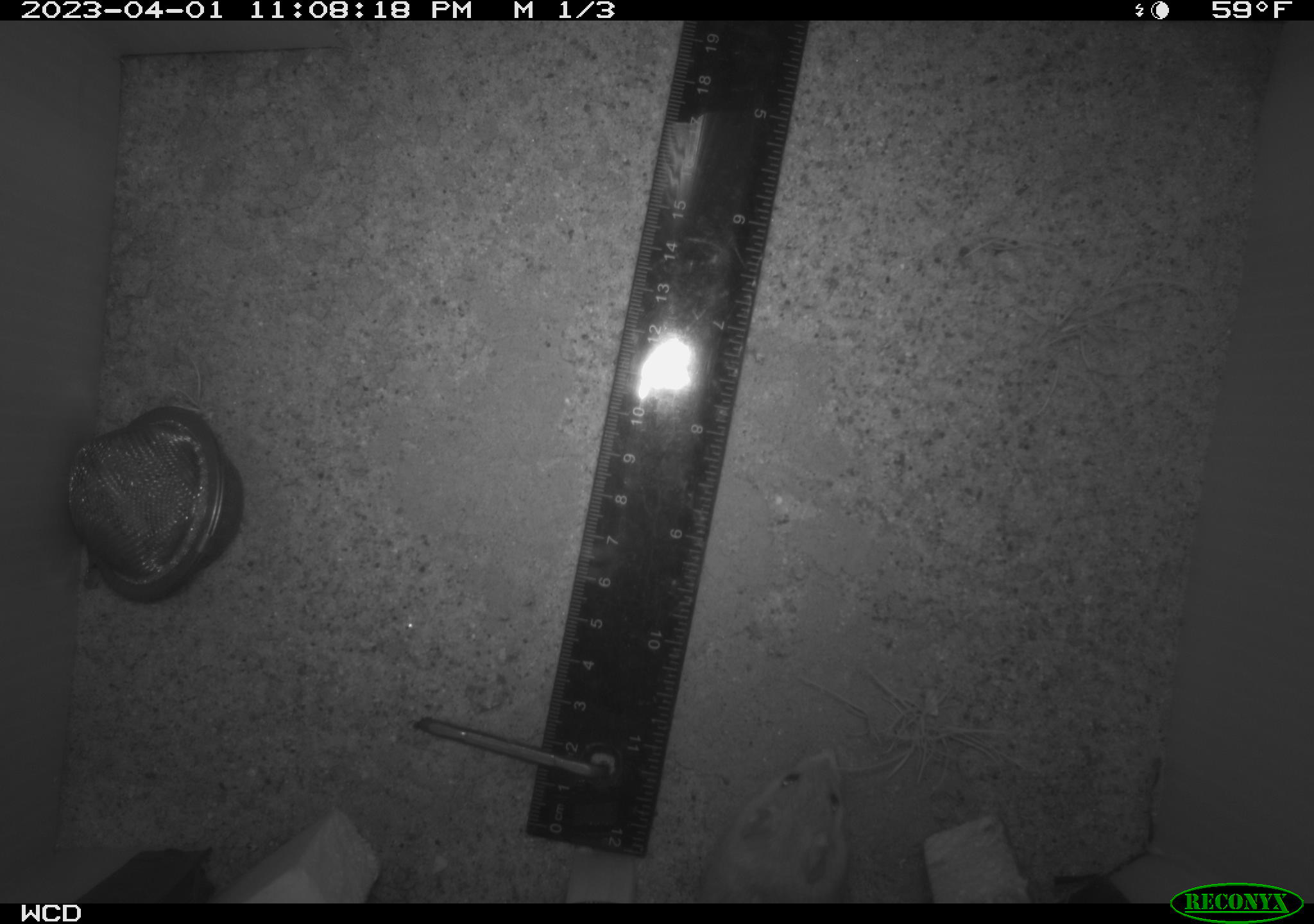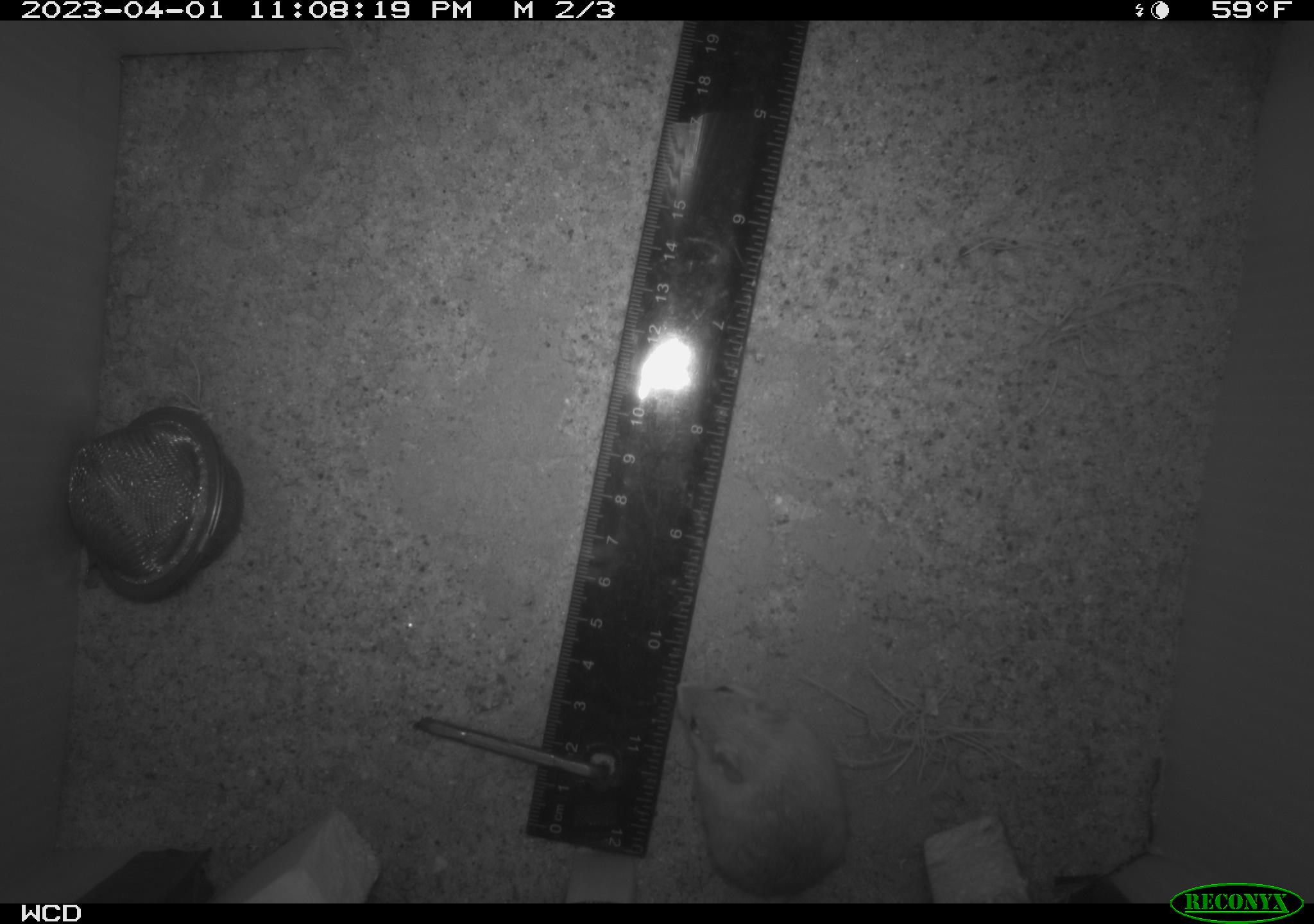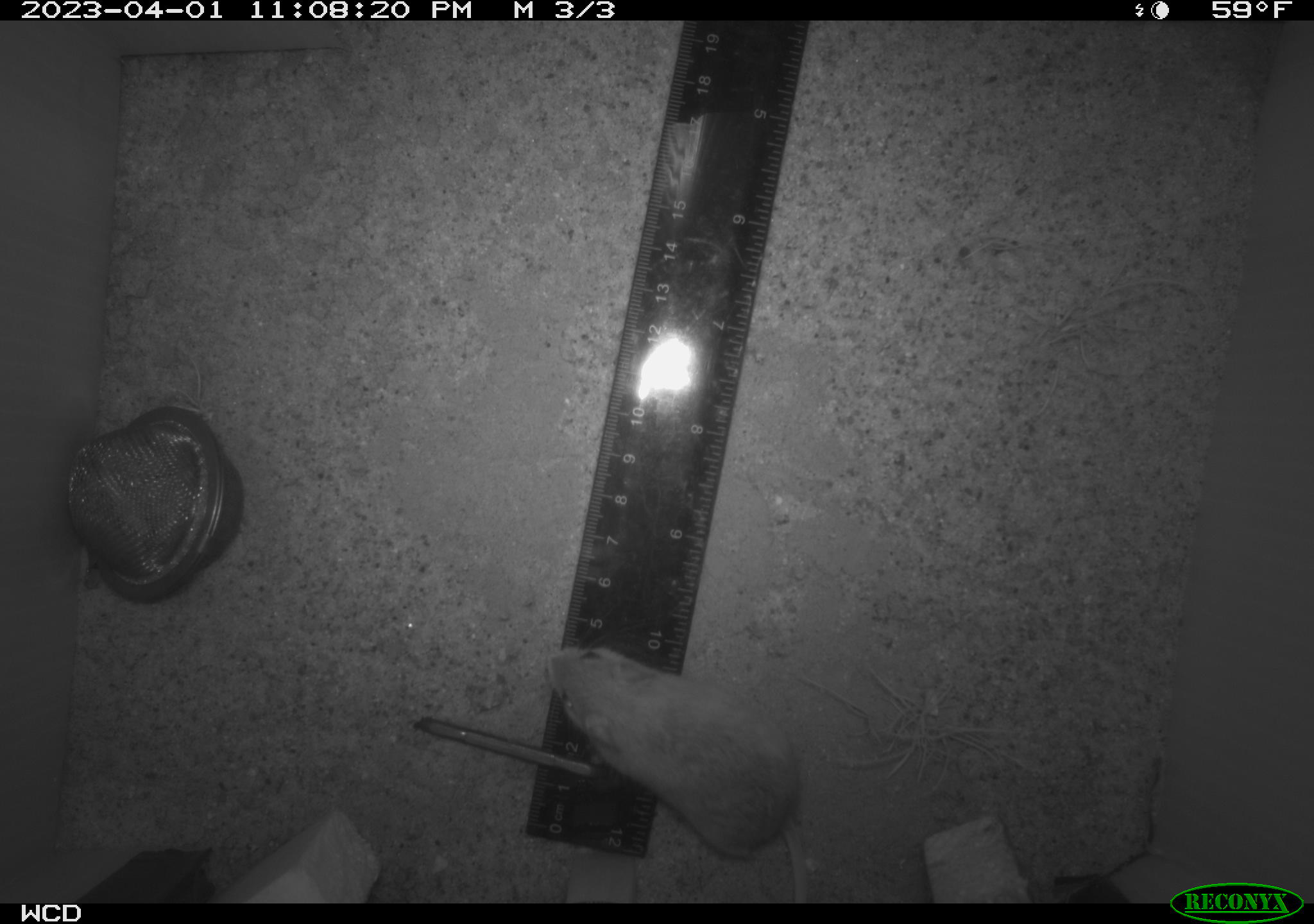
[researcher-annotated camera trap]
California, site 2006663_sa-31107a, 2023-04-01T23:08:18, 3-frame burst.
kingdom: Animalia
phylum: Chordata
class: Mammalia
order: Rodentia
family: Cricetidae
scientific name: Arvicolinae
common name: voles, lemmings, and muskrats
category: arvicolinae subfamily